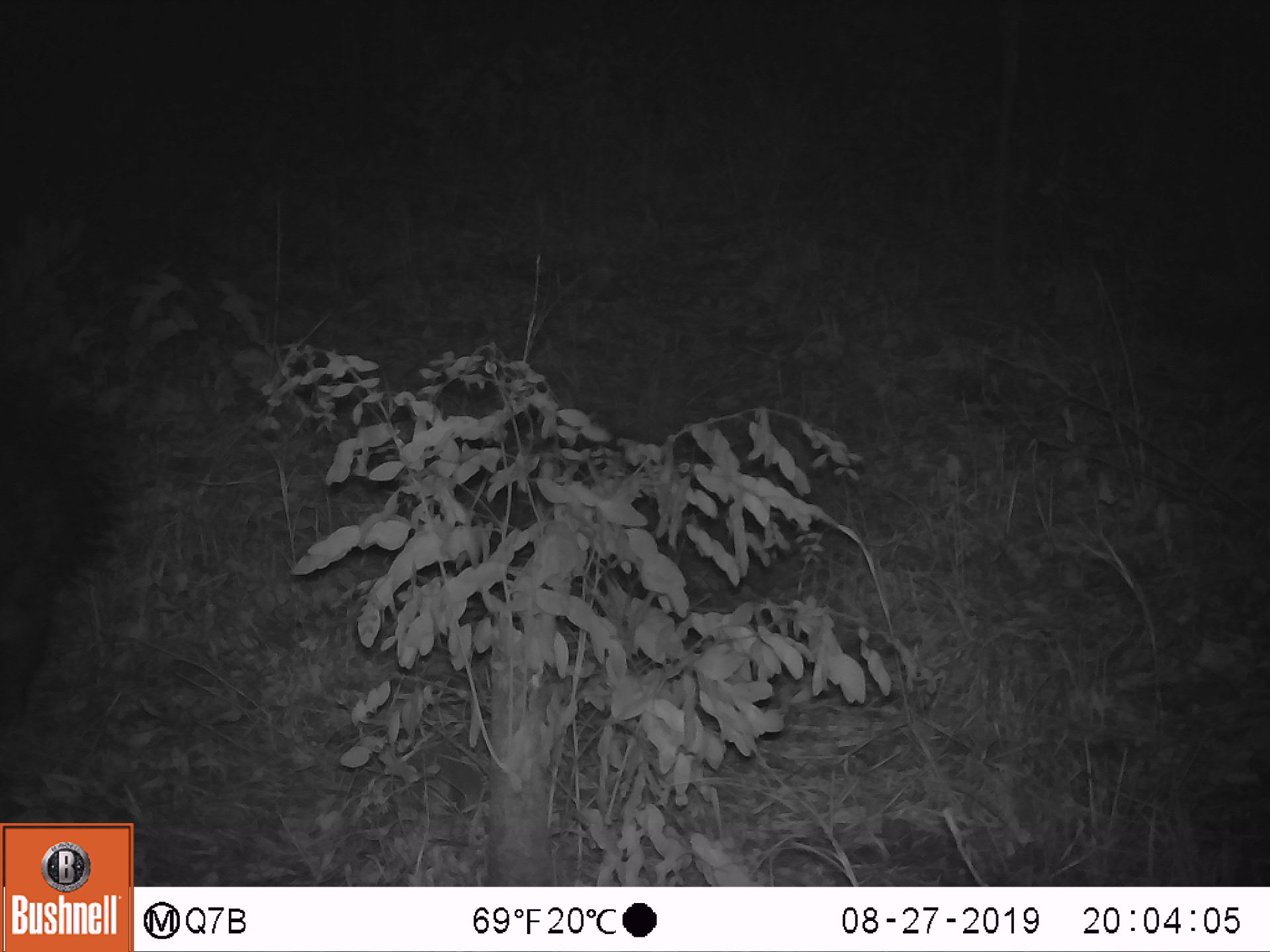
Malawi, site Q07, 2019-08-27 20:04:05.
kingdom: Animalia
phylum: Chordata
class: Mammalia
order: Rodentia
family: Hystricidae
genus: Hystrix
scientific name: Hystrix africaeaustralis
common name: cape porcupine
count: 1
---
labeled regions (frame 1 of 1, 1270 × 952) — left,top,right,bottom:
cape porcupine: 2,336,137,764